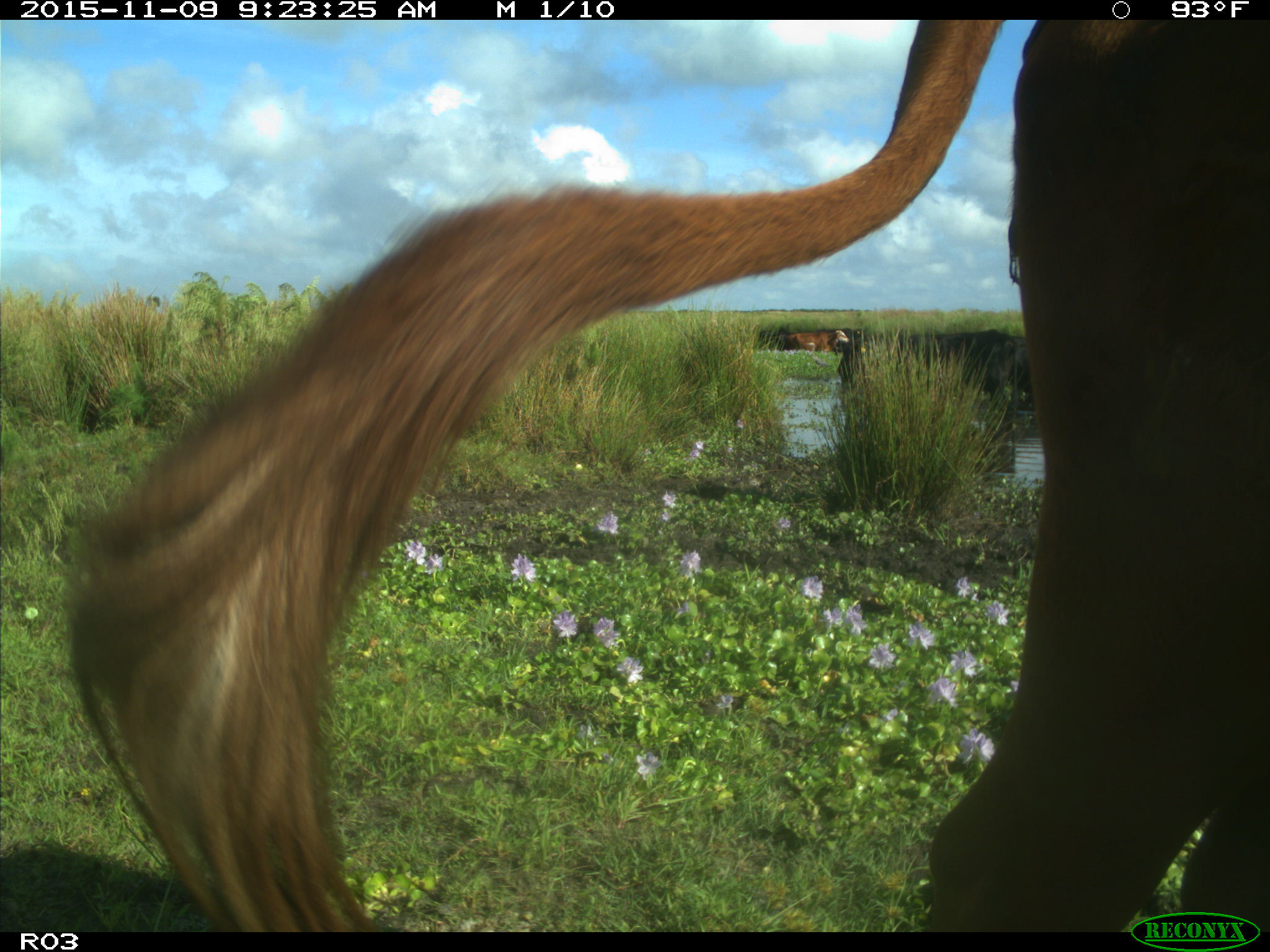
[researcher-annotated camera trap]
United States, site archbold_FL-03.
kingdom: Animalia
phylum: Chordata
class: Mammalia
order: Artiodactyla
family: Bovidae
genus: Bos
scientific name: Bos taurus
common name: domestic cow